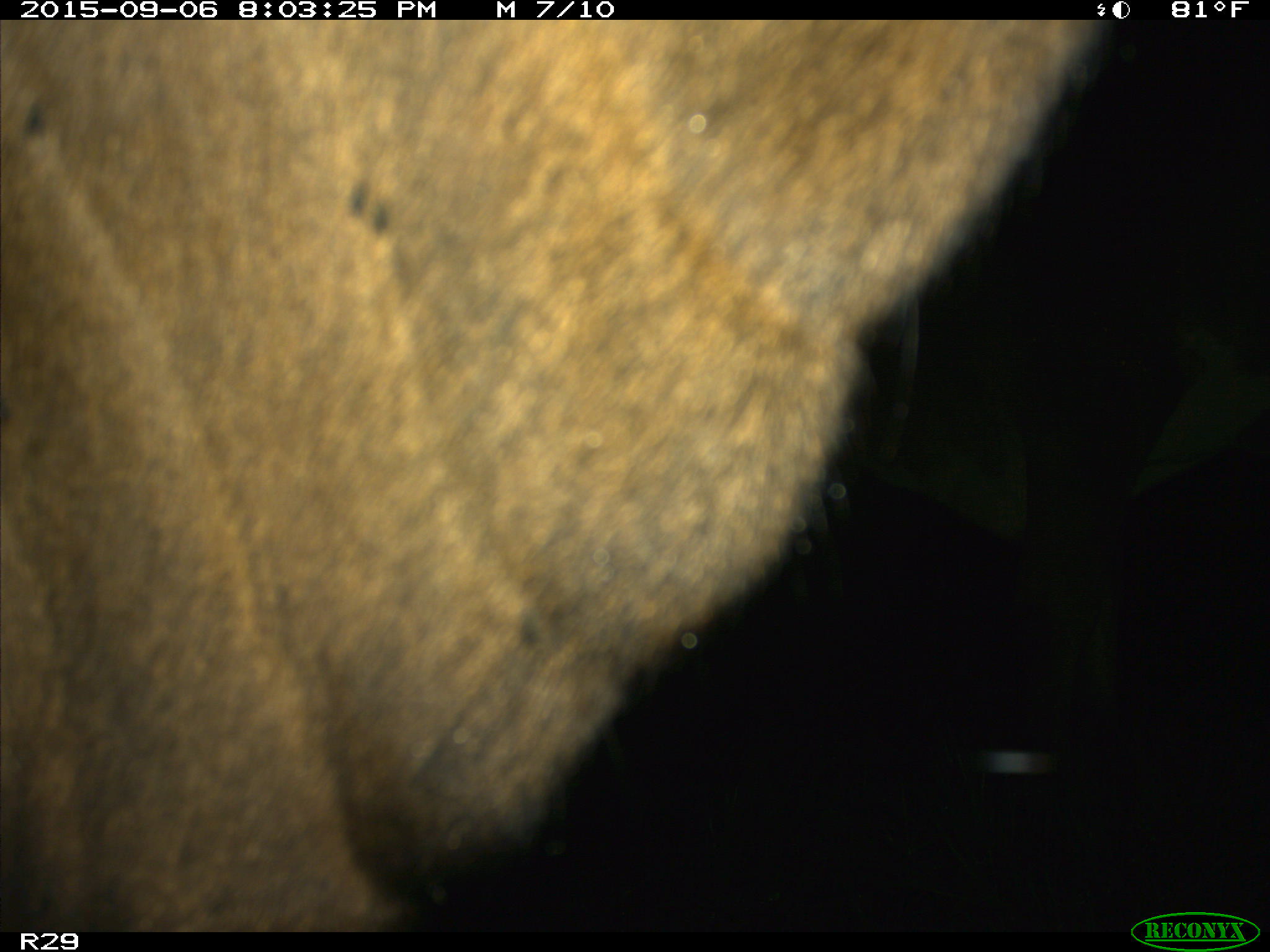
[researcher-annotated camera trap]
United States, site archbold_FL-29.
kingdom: Animalia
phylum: Chordata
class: Mammalia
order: Artiodactyla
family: Bovidae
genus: Bos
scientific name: Bos taurus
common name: domestic cow